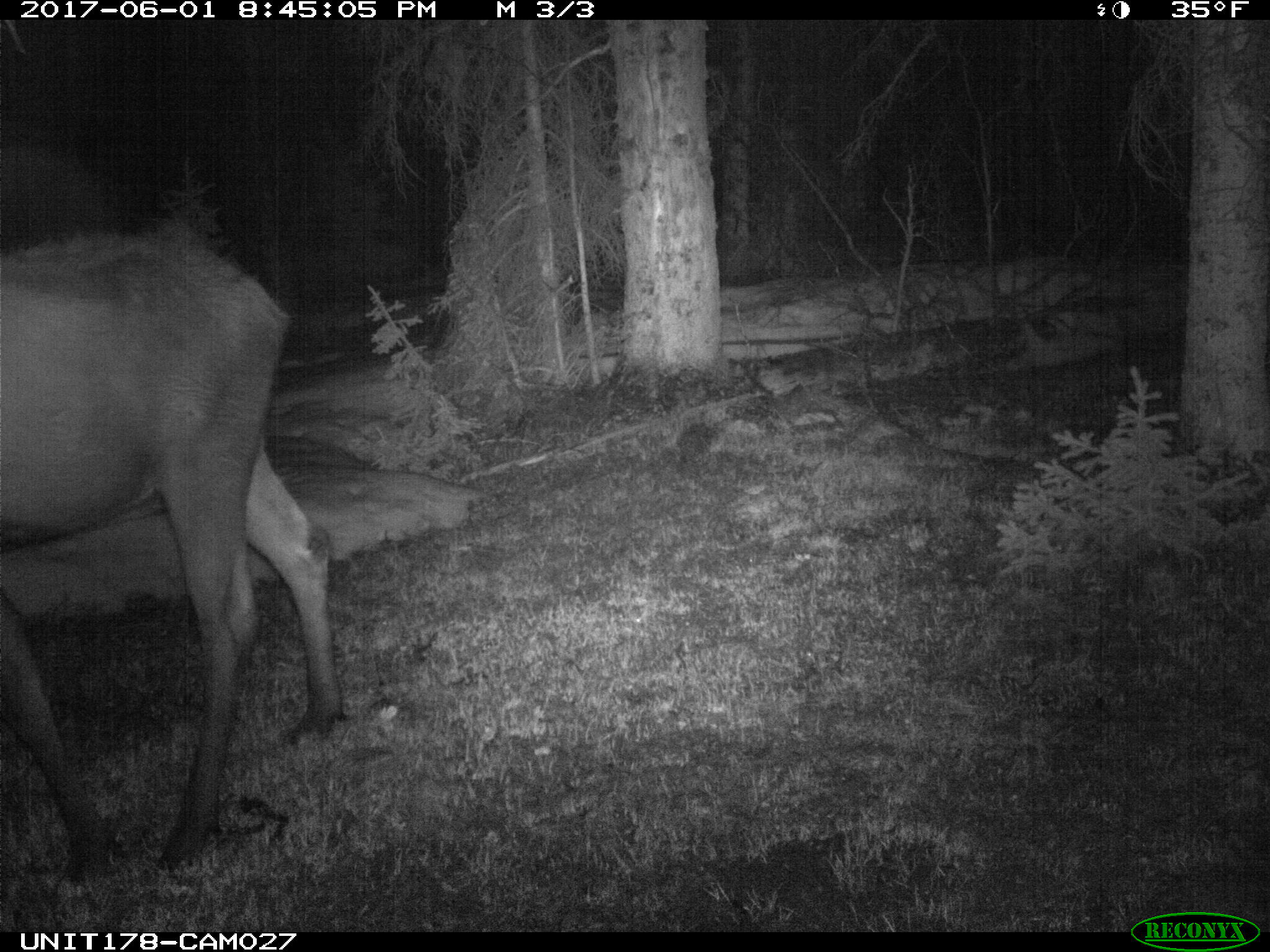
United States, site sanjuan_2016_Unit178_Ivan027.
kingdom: Animalia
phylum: Chordata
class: Mammalia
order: Artiodactyla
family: Cervidae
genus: Alces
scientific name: Alces alces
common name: moose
Alces alces (moose).